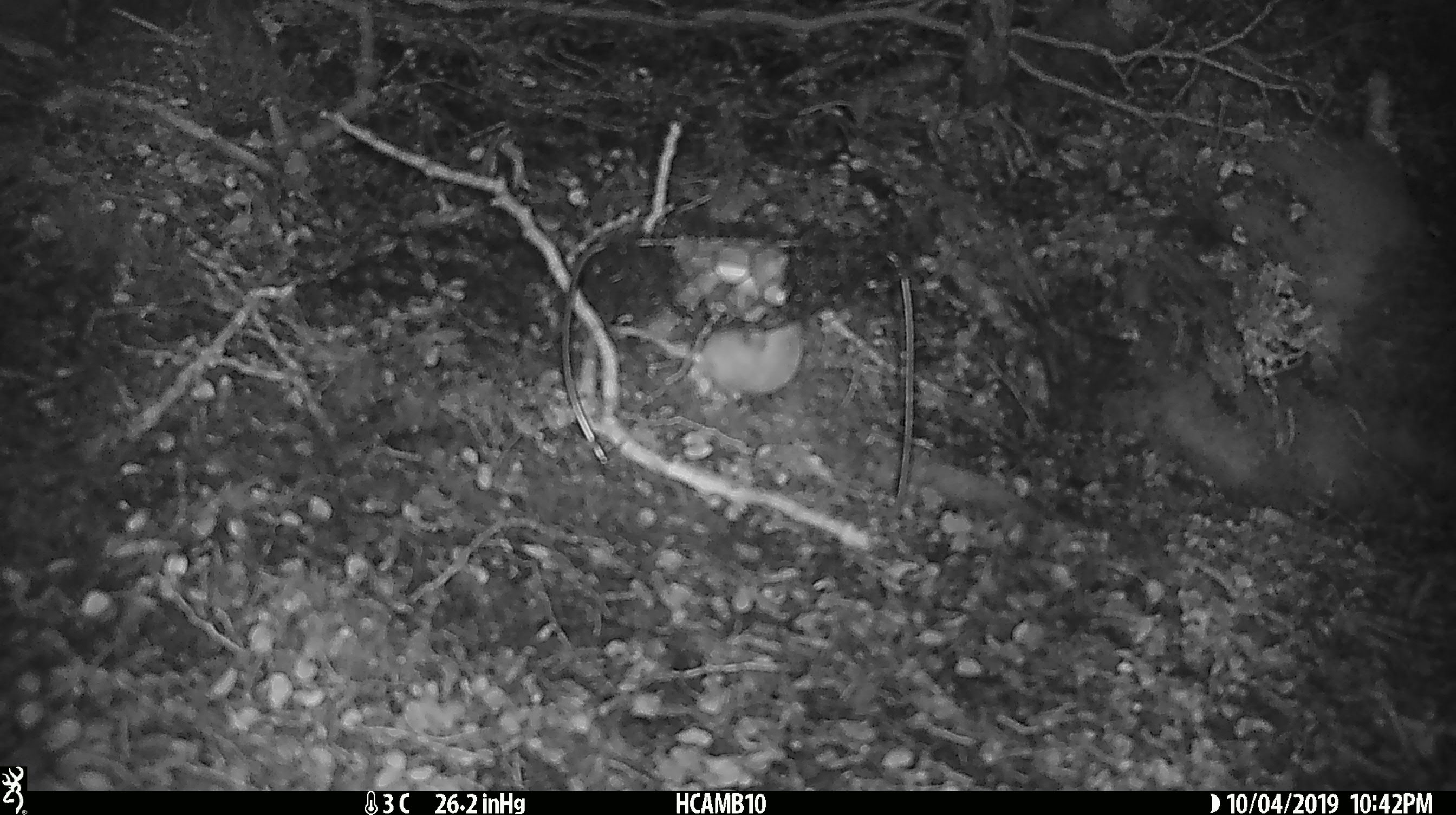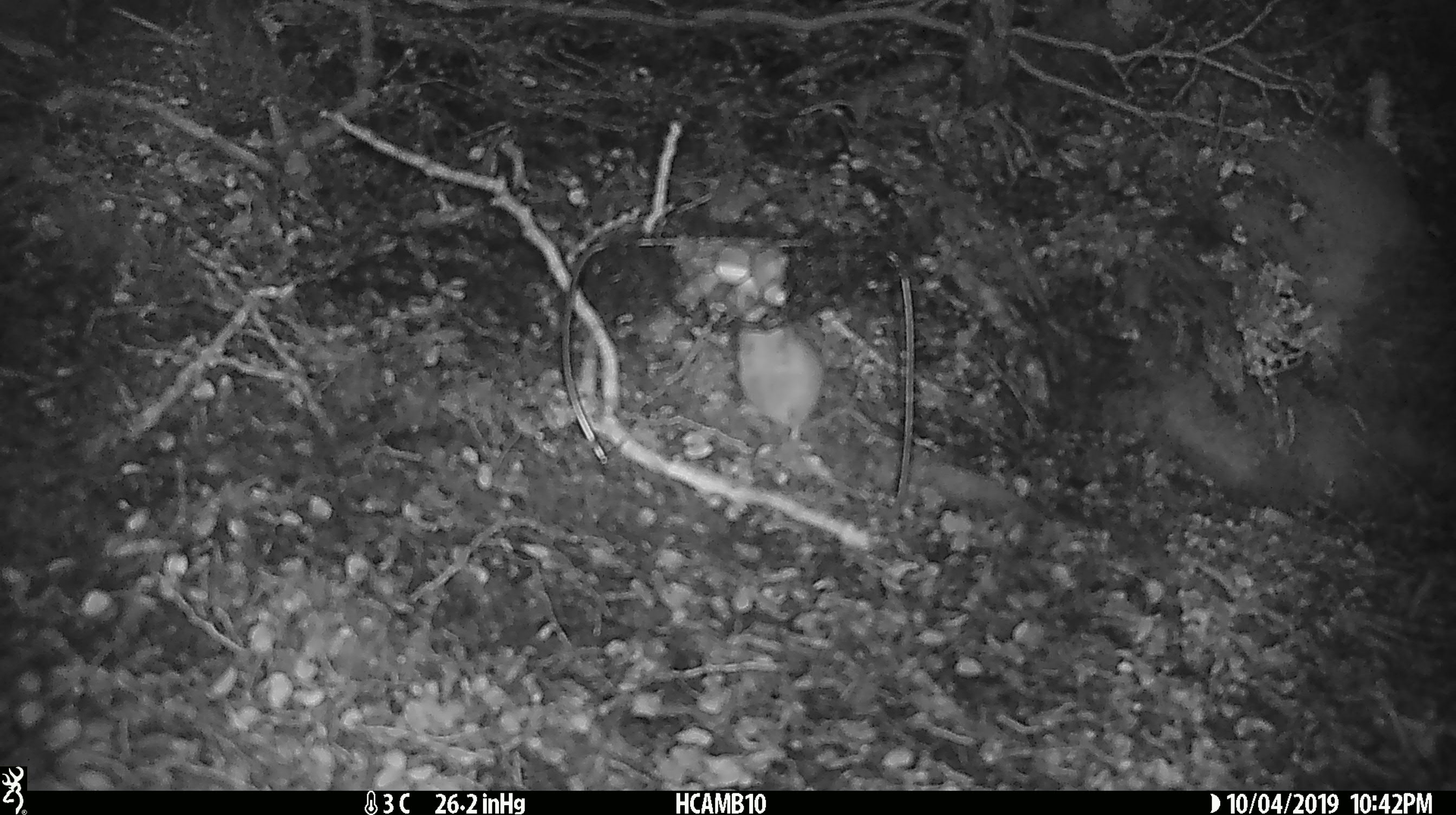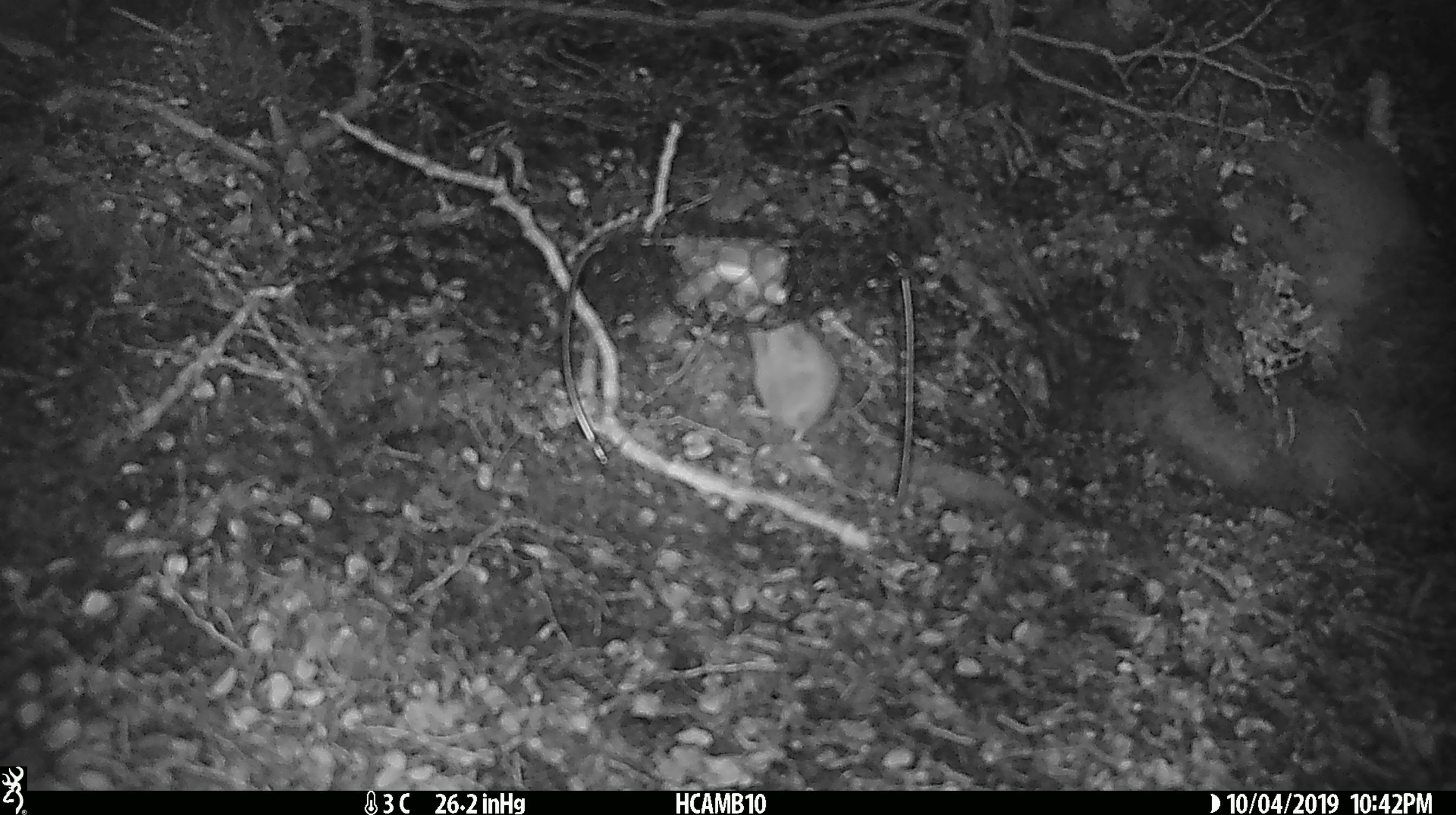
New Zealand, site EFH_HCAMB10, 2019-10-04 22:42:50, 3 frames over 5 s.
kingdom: Animalia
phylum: Chordata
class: Mammalia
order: Rodentia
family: Muridae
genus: Mus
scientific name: Mus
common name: mouse